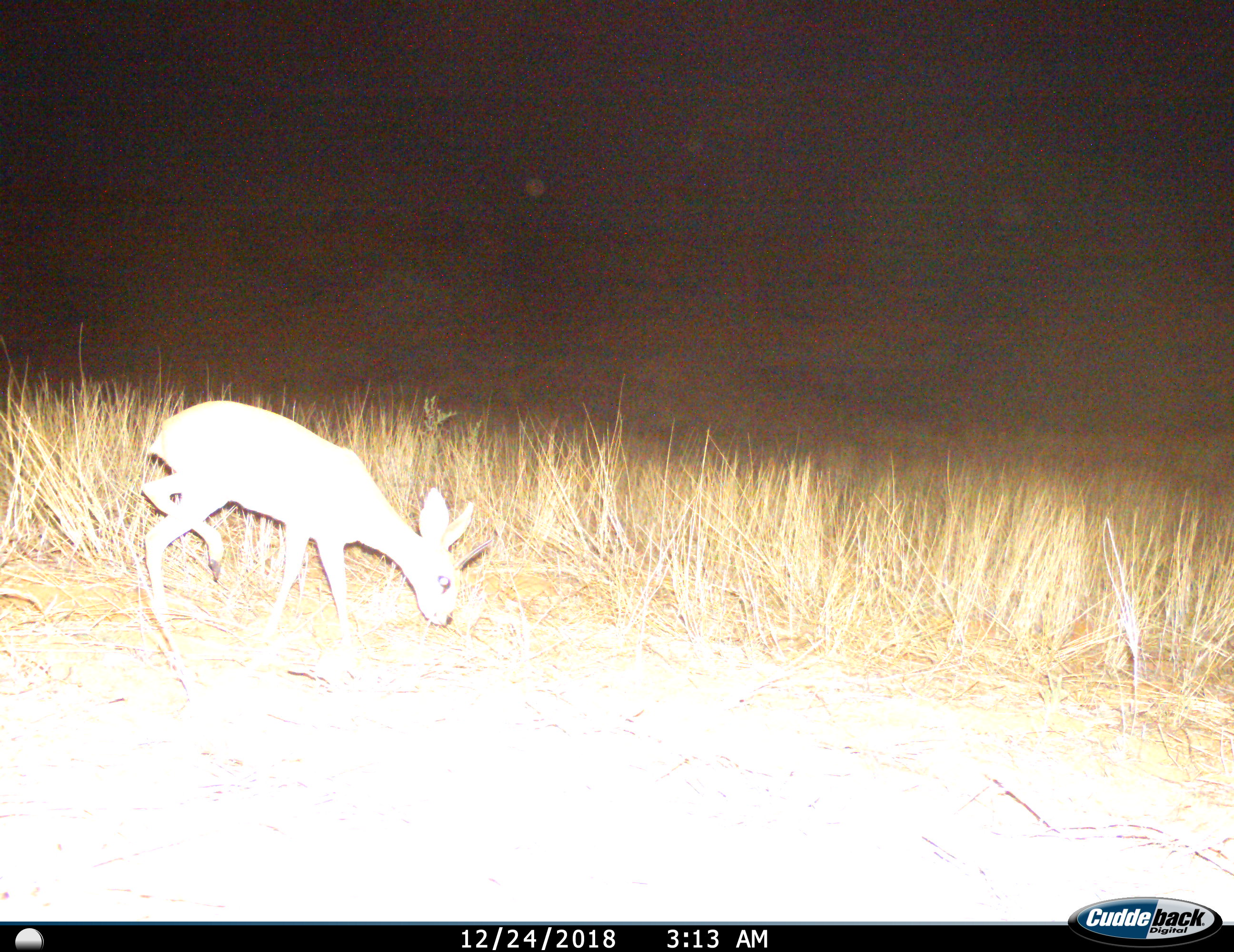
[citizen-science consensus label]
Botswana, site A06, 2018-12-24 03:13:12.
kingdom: Animalia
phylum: Chordata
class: Mammalia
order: Artiodactyla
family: Bovidae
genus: Raphicerus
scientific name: Raphicerus campestris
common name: steenbok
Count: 1.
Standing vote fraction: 0%.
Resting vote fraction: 0%.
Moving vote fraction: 40%.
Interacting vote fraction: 0%.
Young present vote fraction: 0%.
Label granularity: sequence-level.